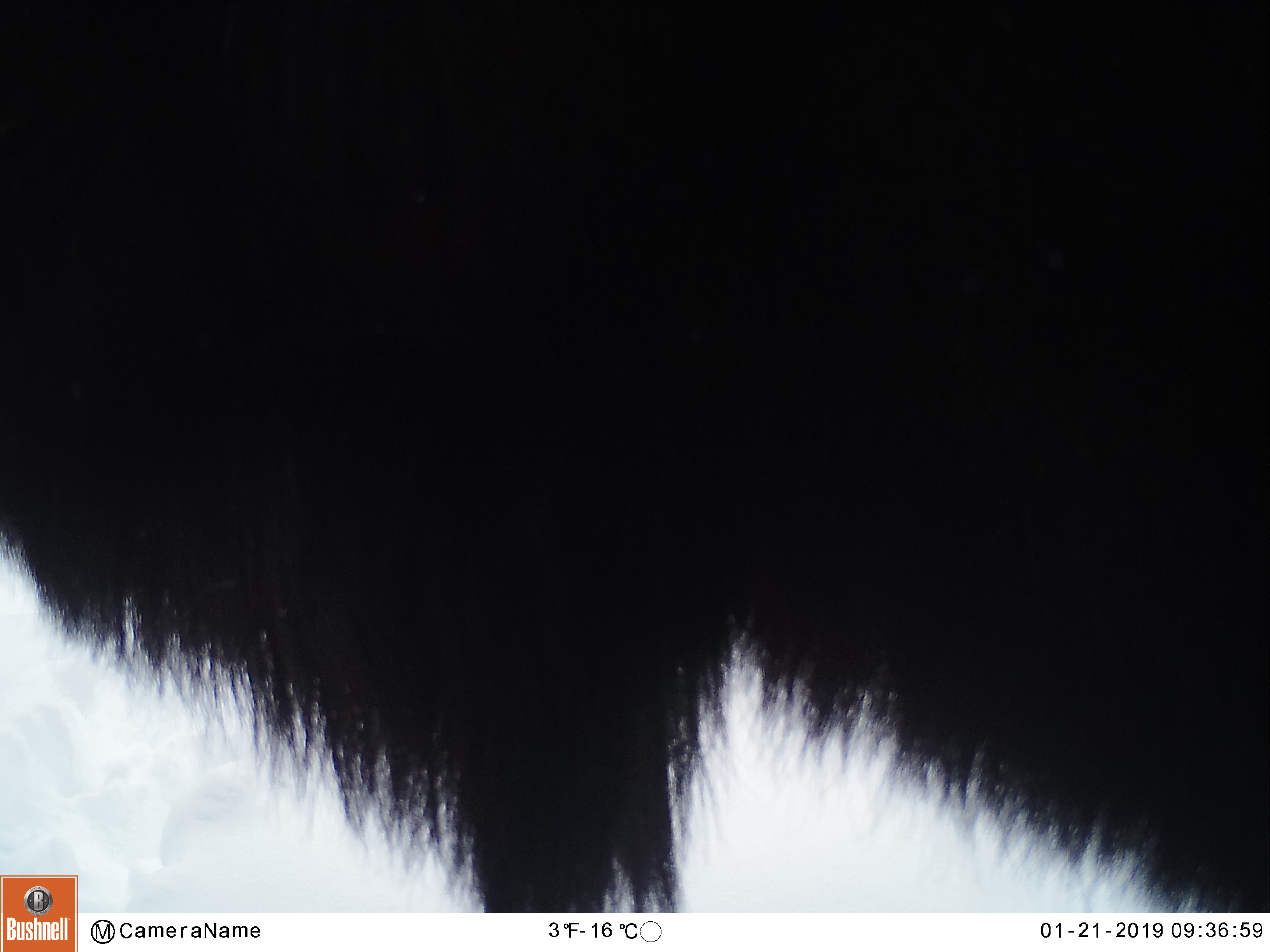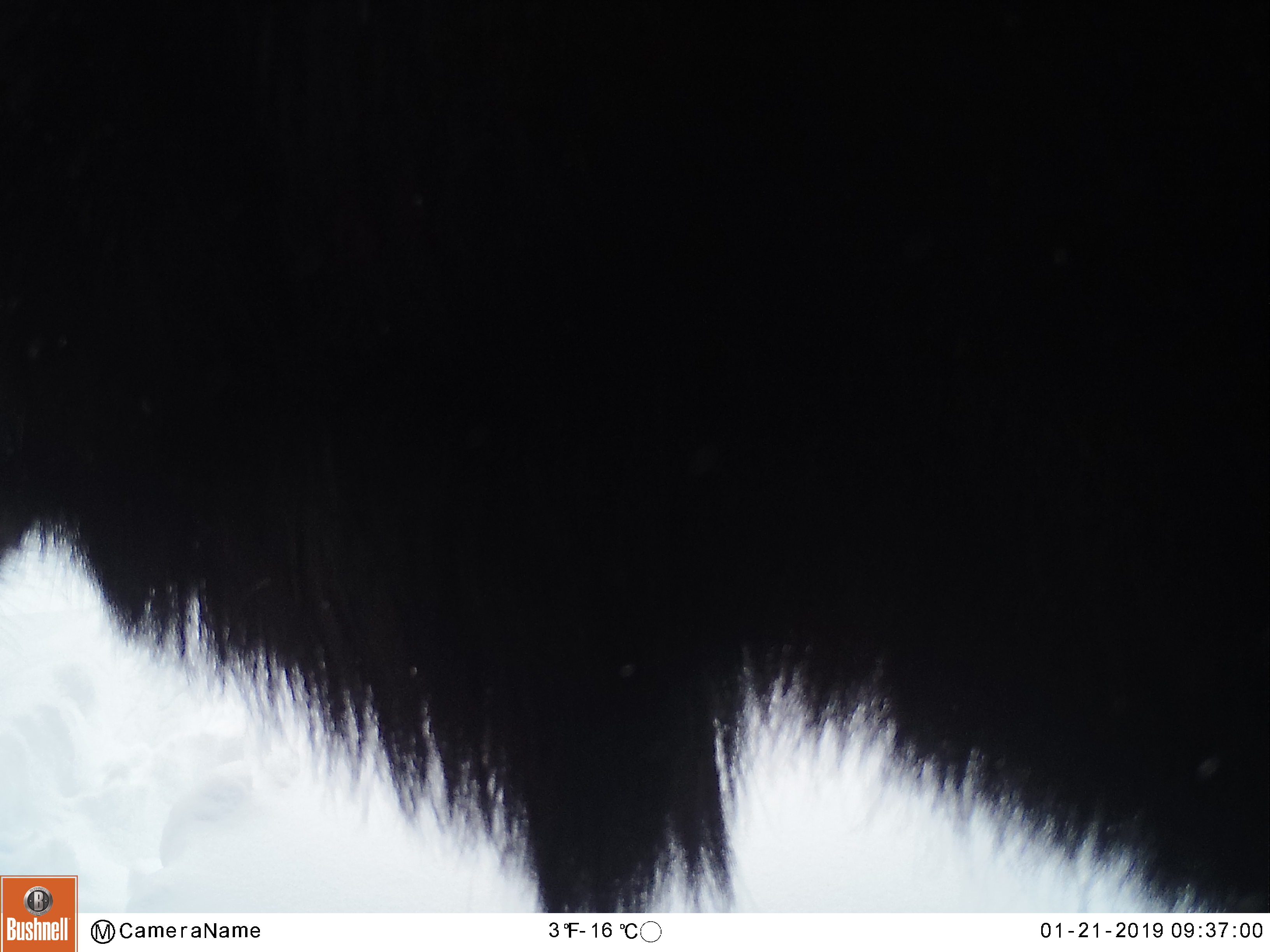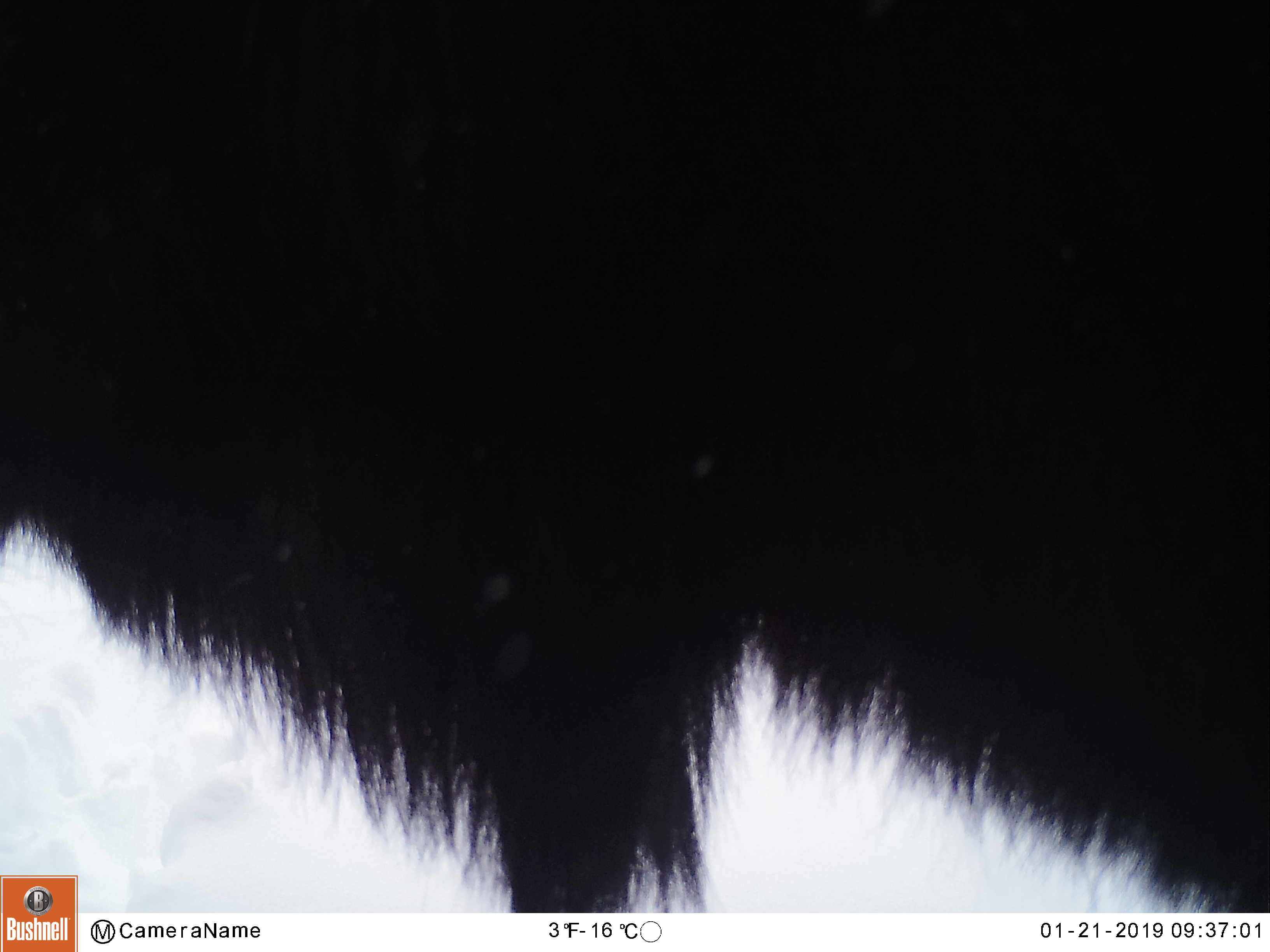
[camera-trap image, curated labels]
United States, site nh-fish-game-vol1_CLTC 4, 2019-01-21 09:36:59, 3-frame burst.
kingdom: Animalia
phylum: Chordata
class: Mammalia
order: Artiodactyla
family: Cervidae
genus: Alces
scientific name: Alces alces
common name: moose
Moose (Alces alces).